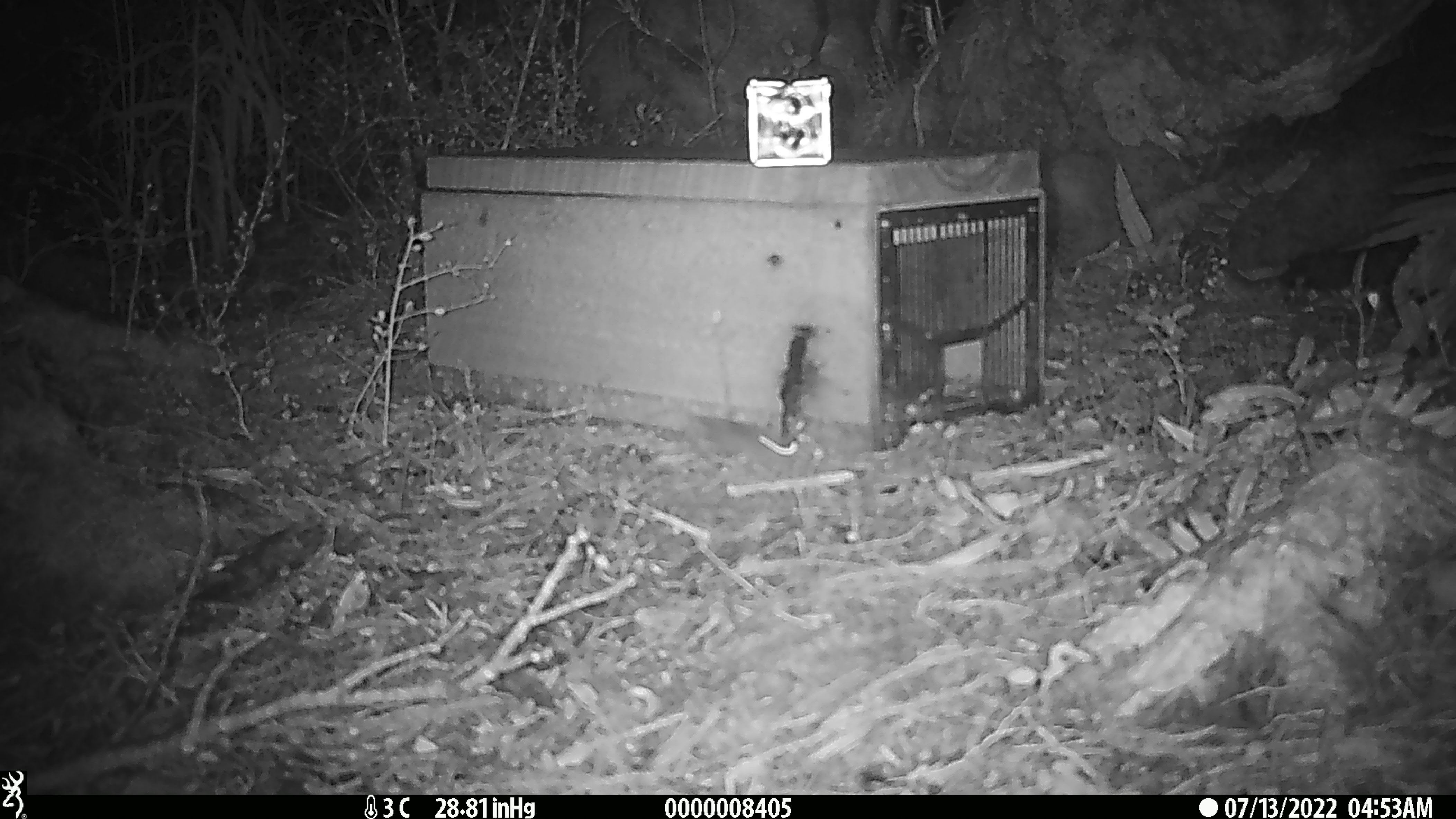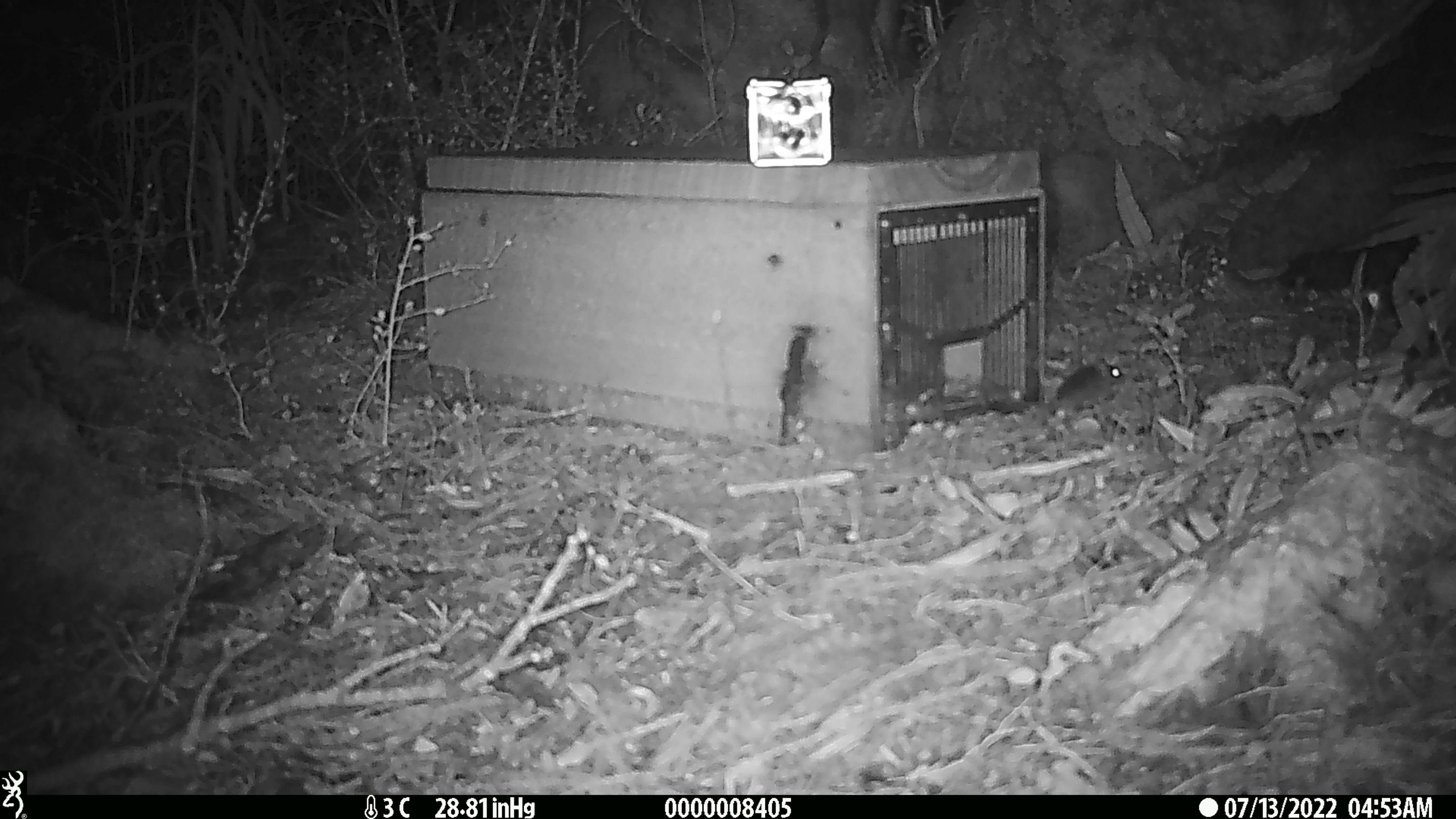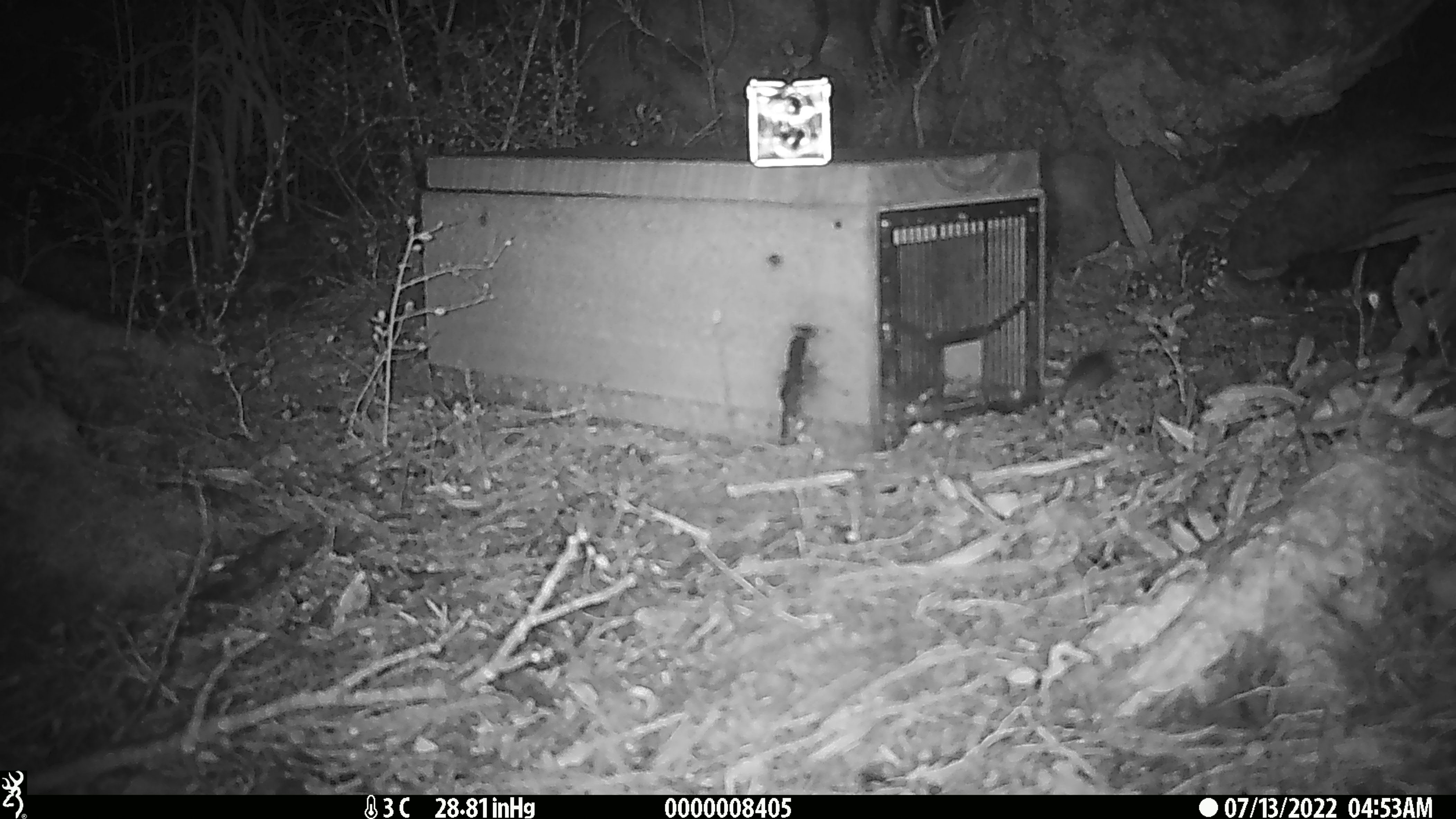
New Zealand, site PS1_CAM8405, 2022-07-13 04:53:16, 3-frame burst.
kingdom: Animalia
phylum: Chordata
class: Mammalia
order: Rodentia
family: Muridae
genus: Mus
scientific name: Mus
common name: mouse